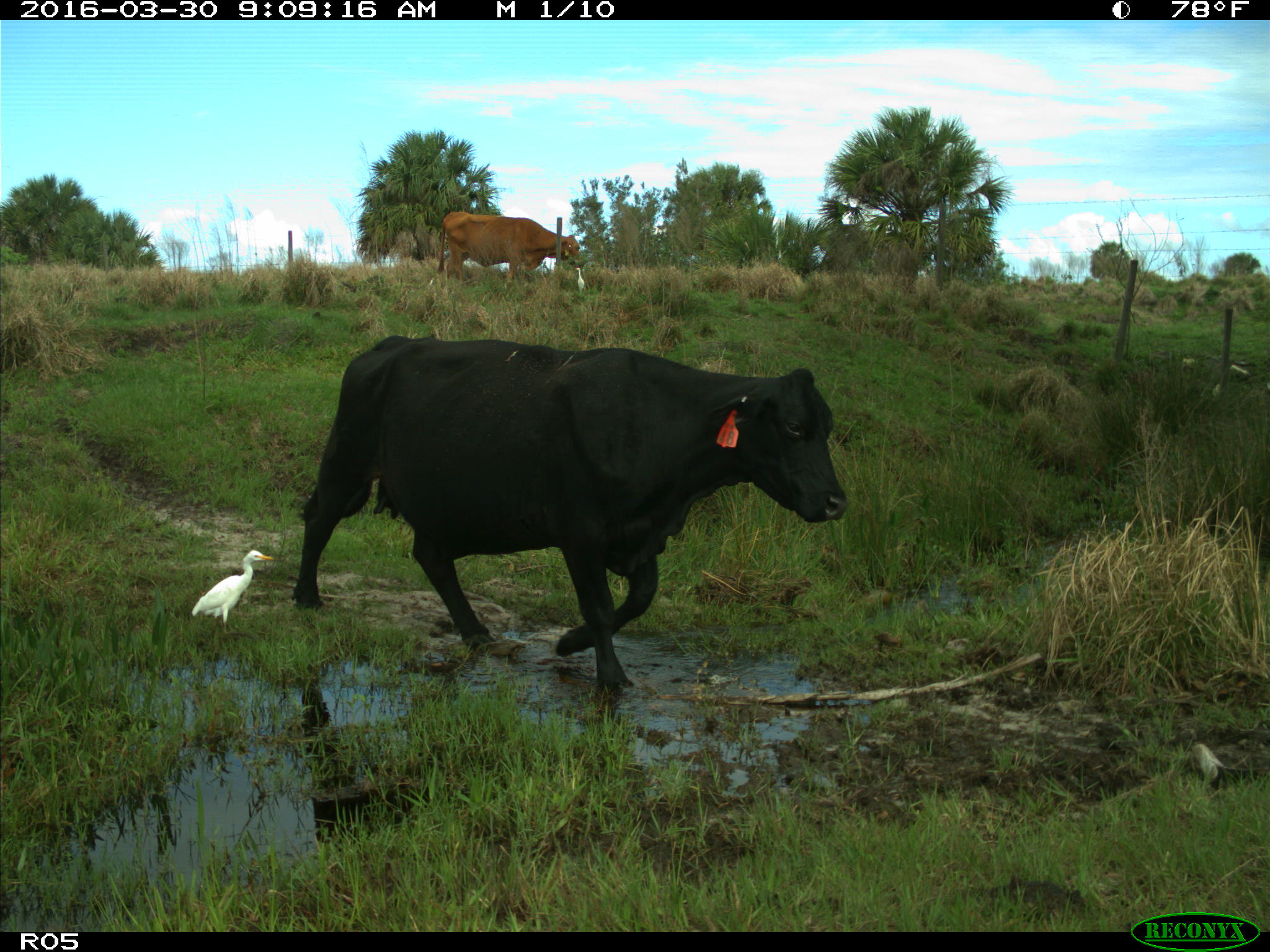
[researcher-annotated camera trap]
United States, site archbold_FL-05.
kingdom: Animalia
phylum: Chordata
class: Mammalia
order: Artiodactyla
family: Bovidae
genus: Bos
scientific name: Bos taurus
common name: domestic cow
Bos taurus (domestic cow).